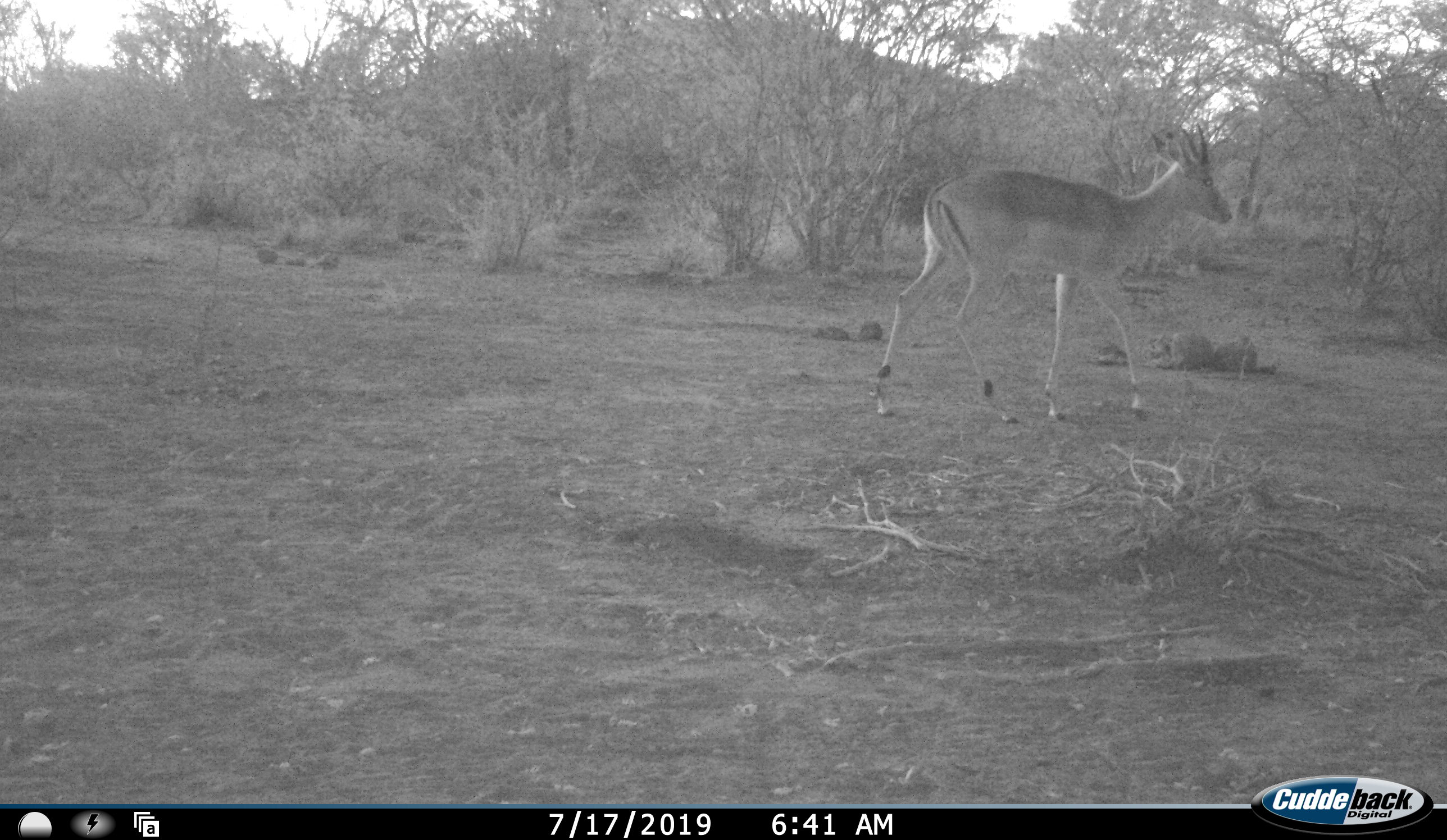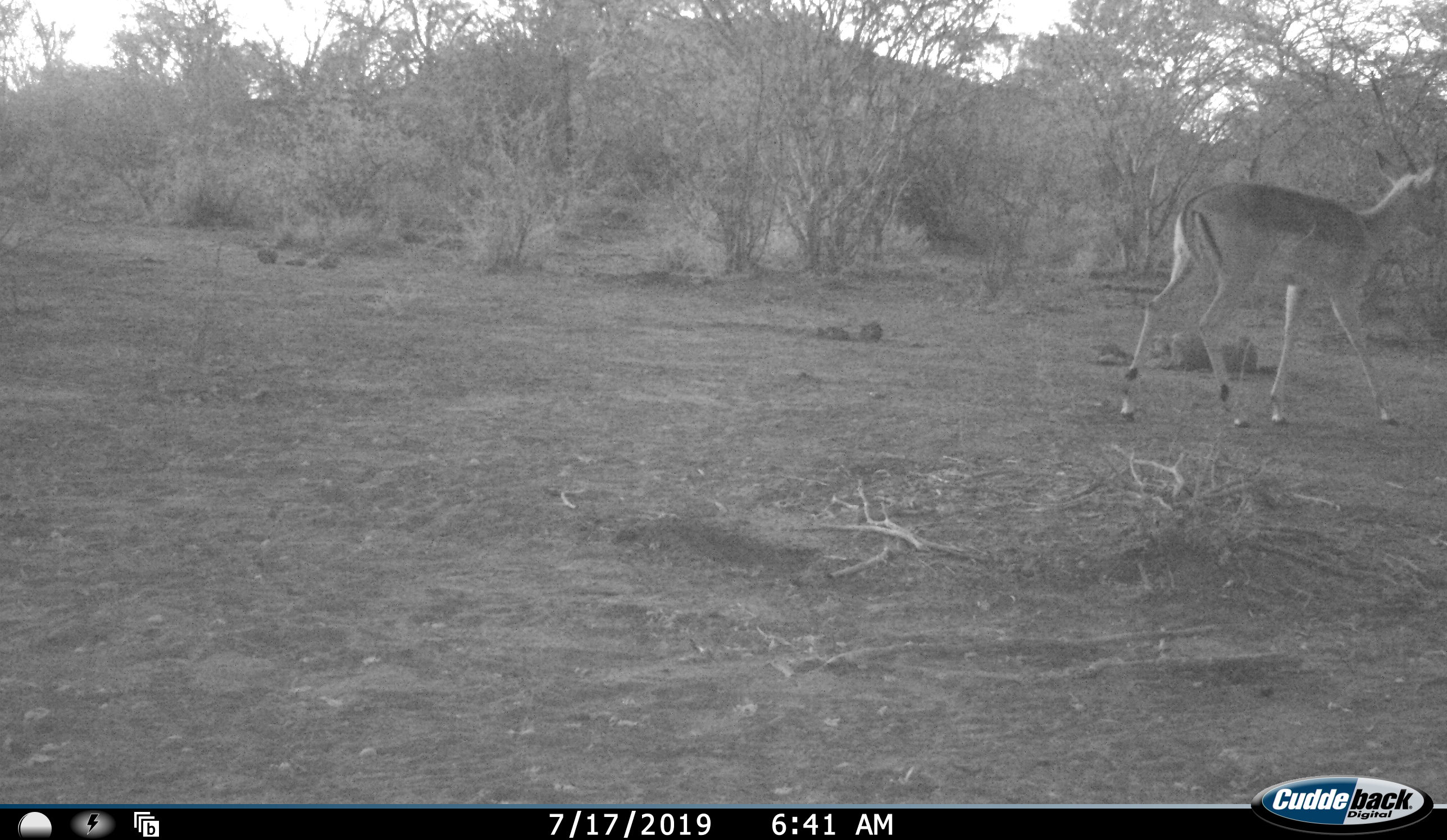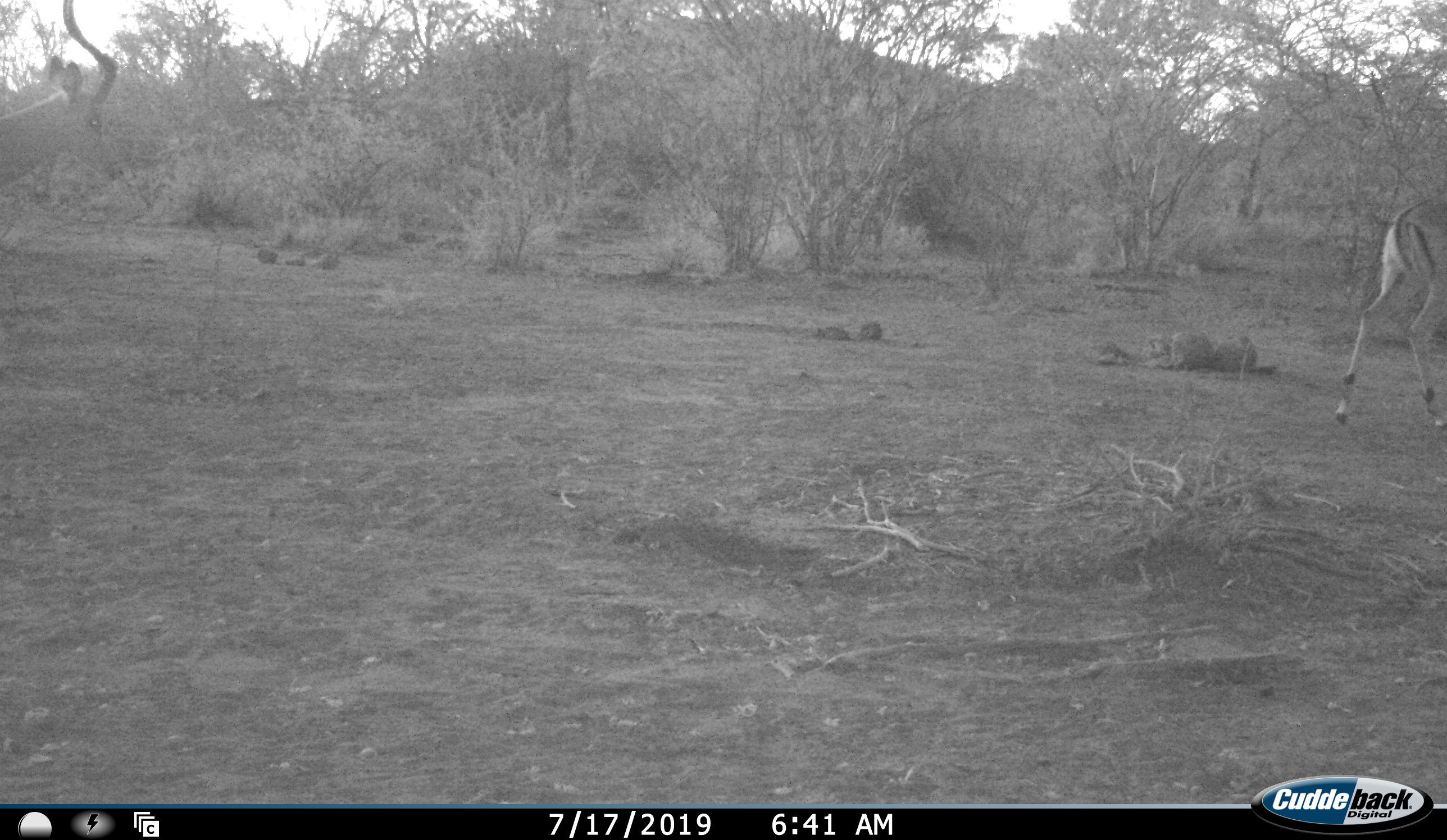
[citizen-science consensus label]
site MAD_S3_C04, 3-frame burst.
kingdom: Animalia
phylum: Chordata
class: Mammalia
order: Artiodactyla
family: Bovidae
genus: Aepyceros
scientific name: Aepyceros melampus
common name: impala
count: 2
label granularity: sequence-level